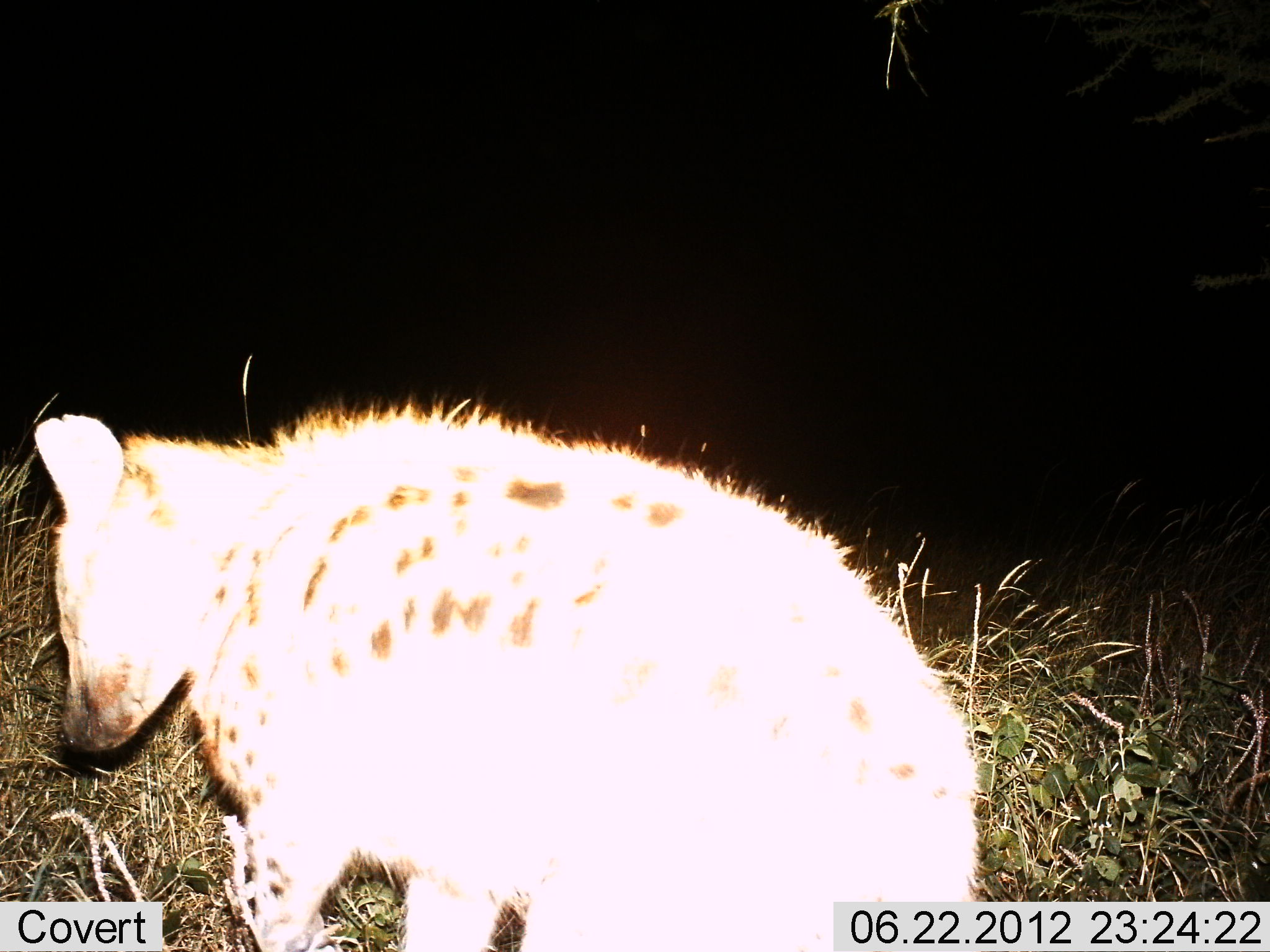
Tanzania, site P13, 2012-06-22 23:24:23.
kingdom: Animalia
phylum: Chordata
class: Mammalia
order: Carnivora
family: Hyaenidae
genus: Crocuta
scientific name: Crocuta crocuta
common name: spotted hyena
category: hyenaspotted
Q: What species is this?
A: Hyenaspotted (spotted hyena) (Crocuta crocuta).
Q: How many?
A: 1.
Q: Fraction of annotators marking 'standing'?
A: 30%.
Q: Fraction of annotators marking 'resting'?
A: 10%.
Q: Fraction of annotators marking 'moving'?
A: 60%.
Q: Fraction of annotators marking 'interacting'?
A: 0%.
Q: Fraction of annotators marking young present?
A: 0%.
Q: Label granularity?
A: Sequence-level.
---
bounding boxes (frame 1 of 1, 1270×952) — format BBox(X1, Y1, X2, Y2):
animal: BBox(33, 399, 987, 952)